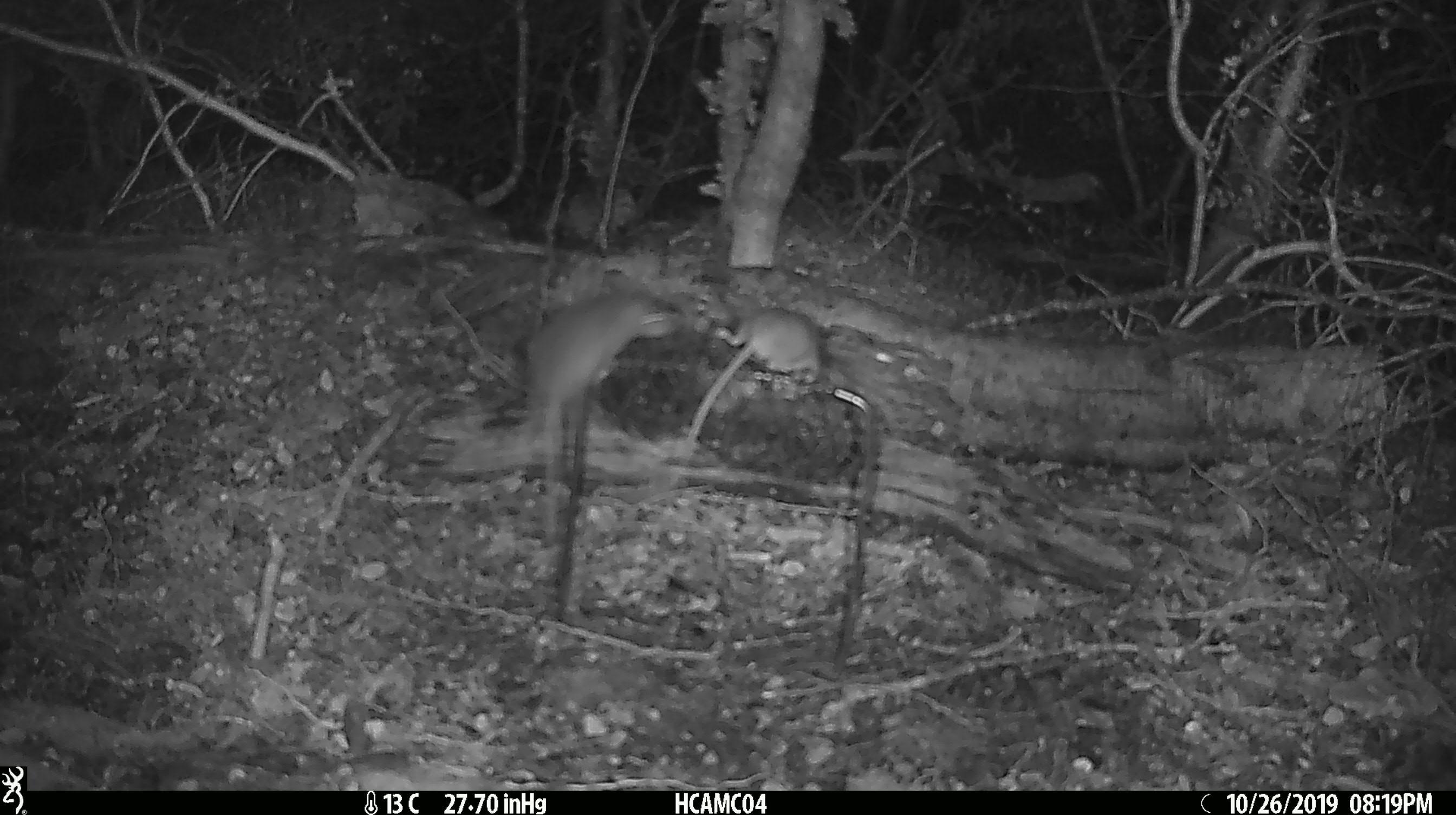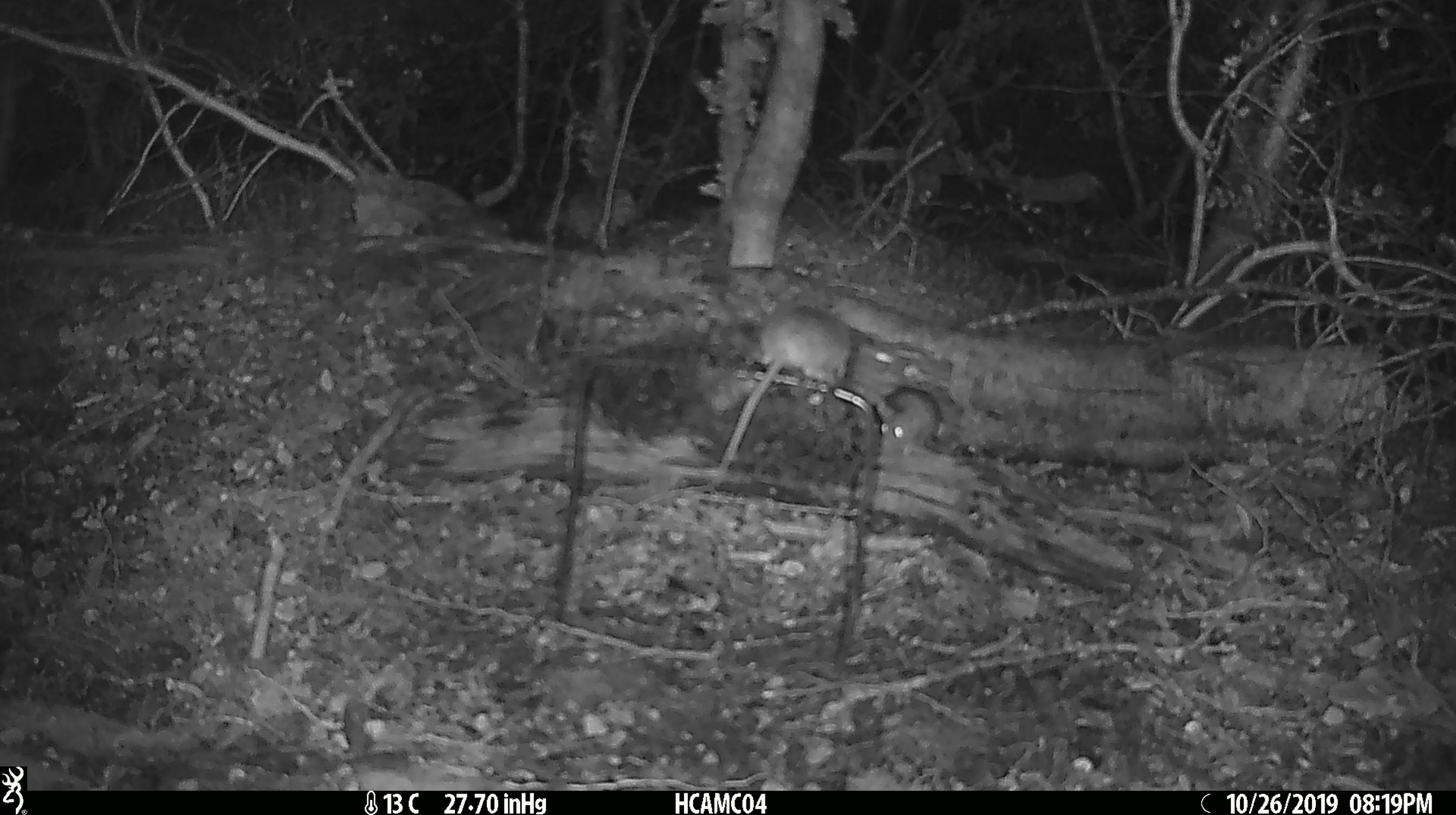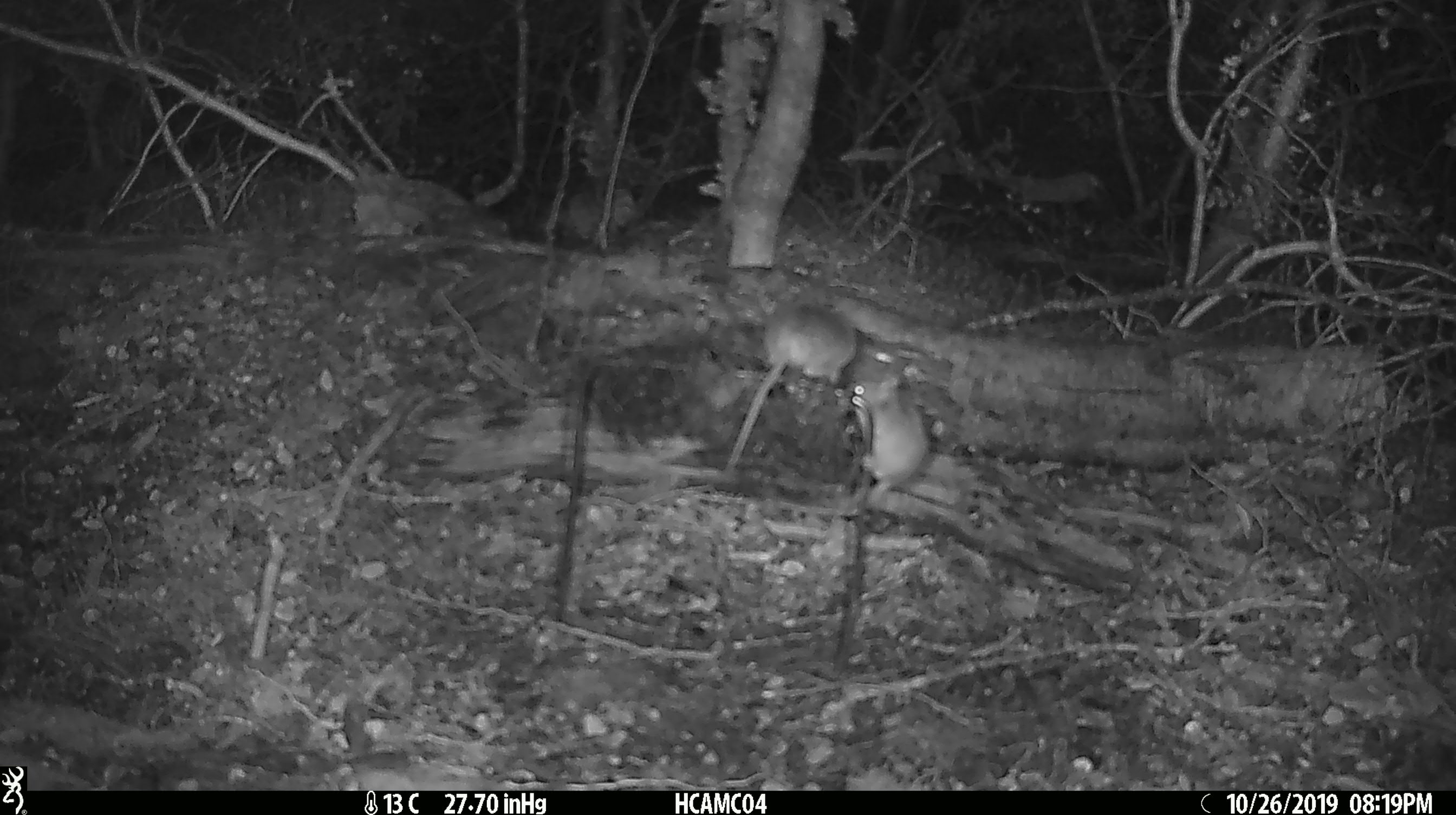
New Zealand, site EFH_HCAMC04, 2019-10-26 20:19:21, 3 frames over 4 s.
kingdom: Animalia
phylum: Chordata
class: Mammalia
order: Rodentia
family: Muridae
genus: Mus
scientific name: Mus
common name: mouse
Mouse (Mus).